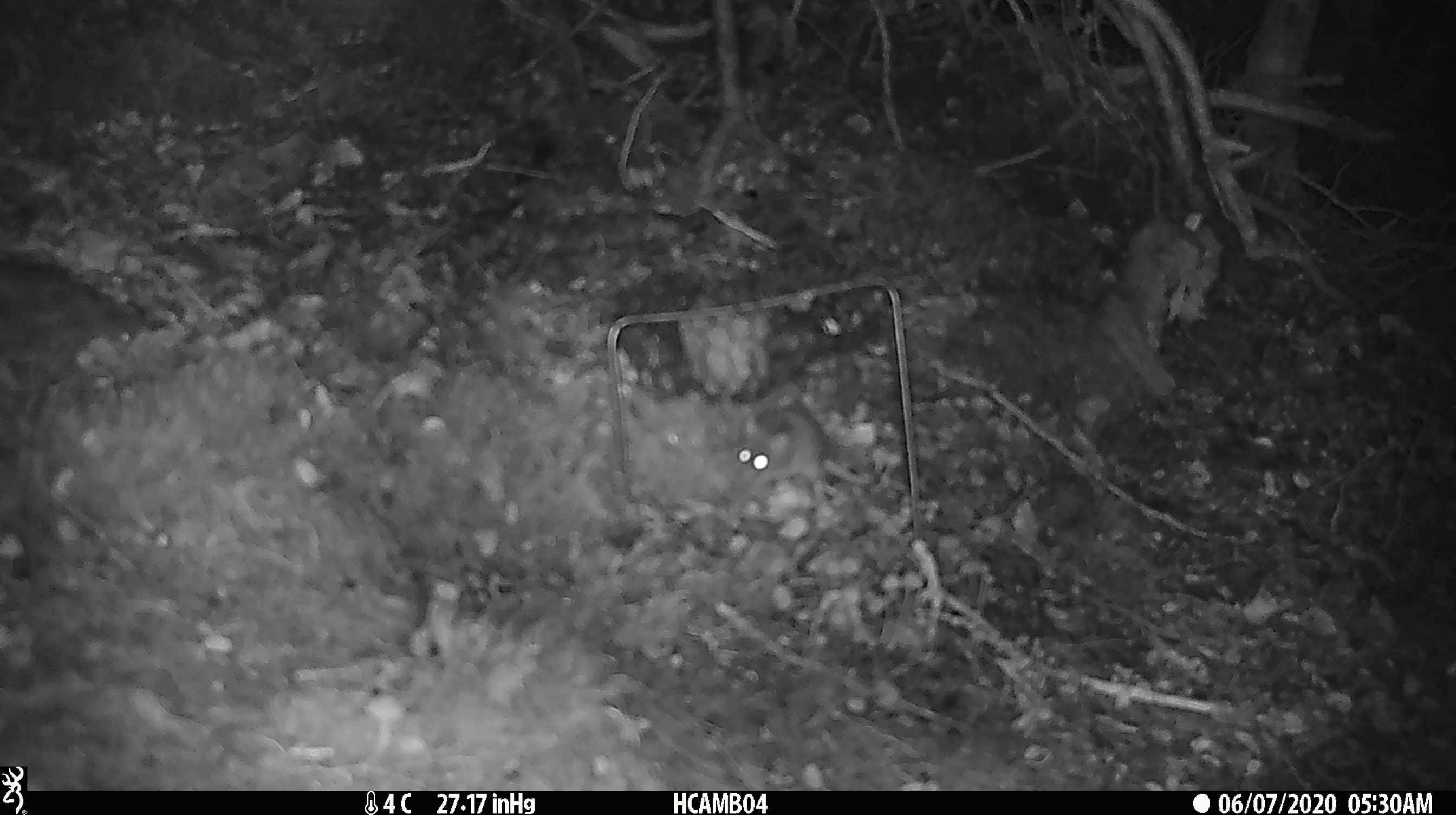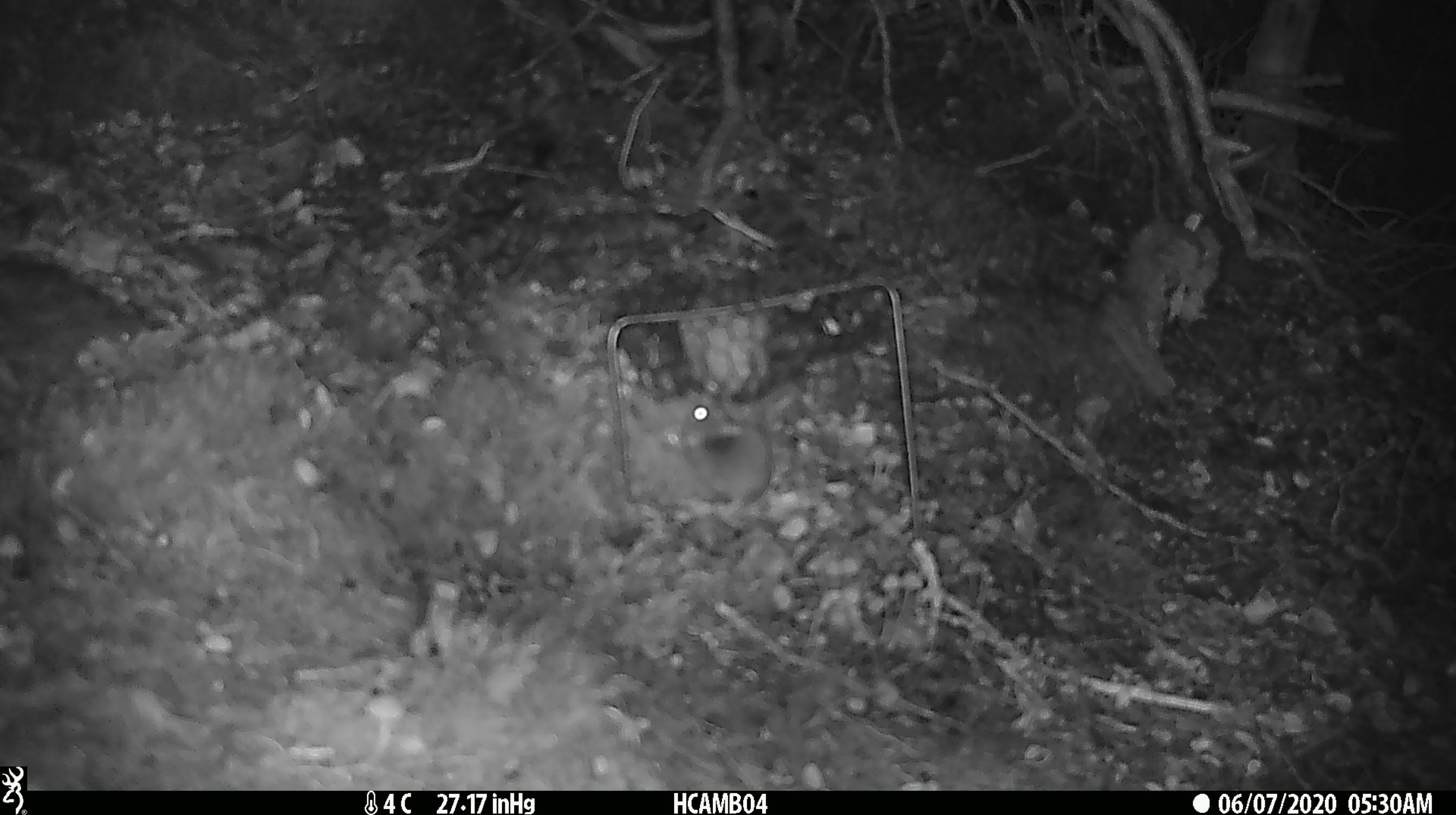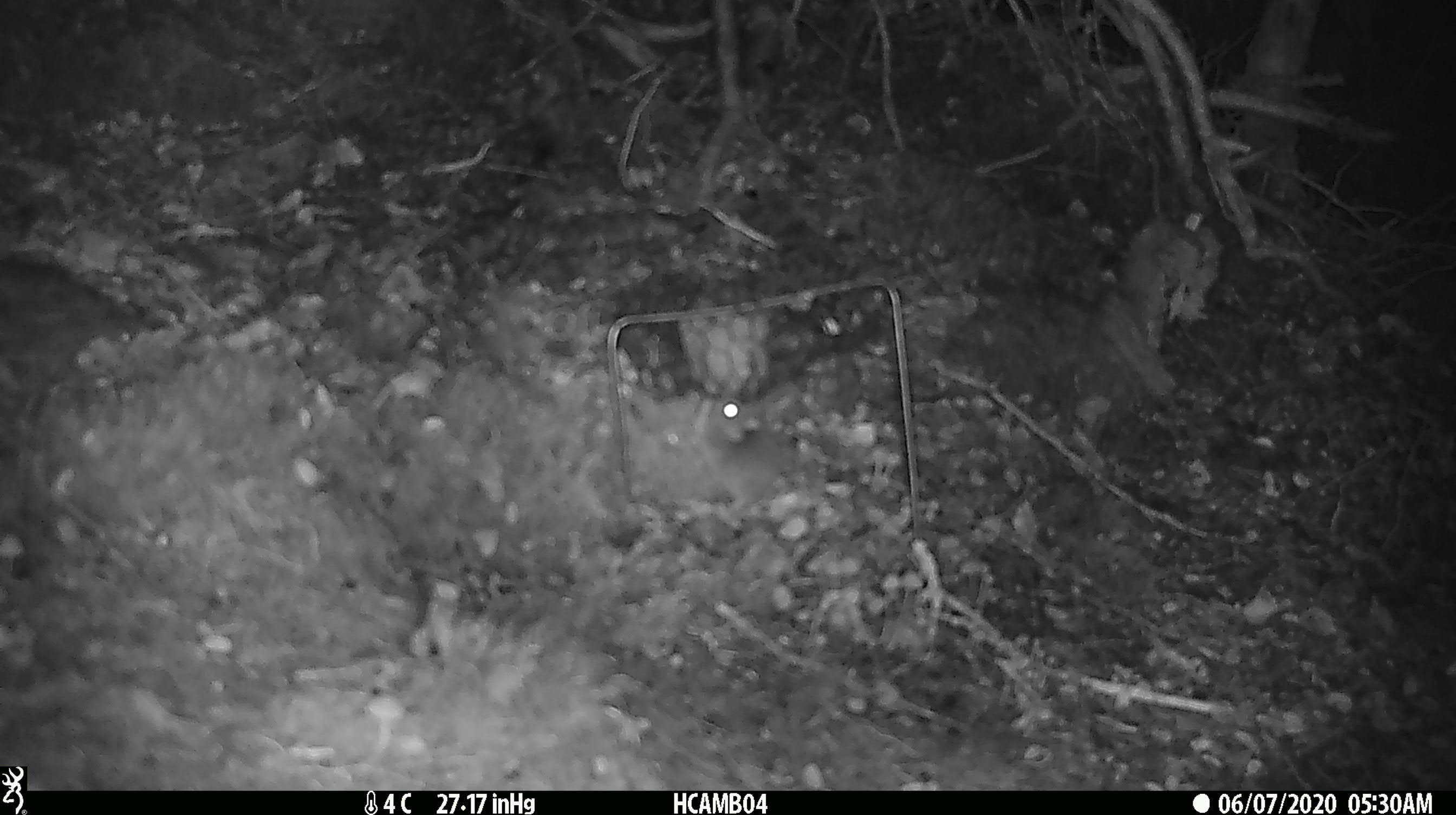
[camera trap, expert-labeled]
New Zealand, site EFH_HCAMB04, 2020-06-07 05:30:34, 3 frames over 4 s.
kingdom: Animalia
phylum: Chordata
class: Mammalia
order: Rodentia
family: Muridae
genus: Mus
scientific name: Mus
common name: mouse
Mouse (Mus).